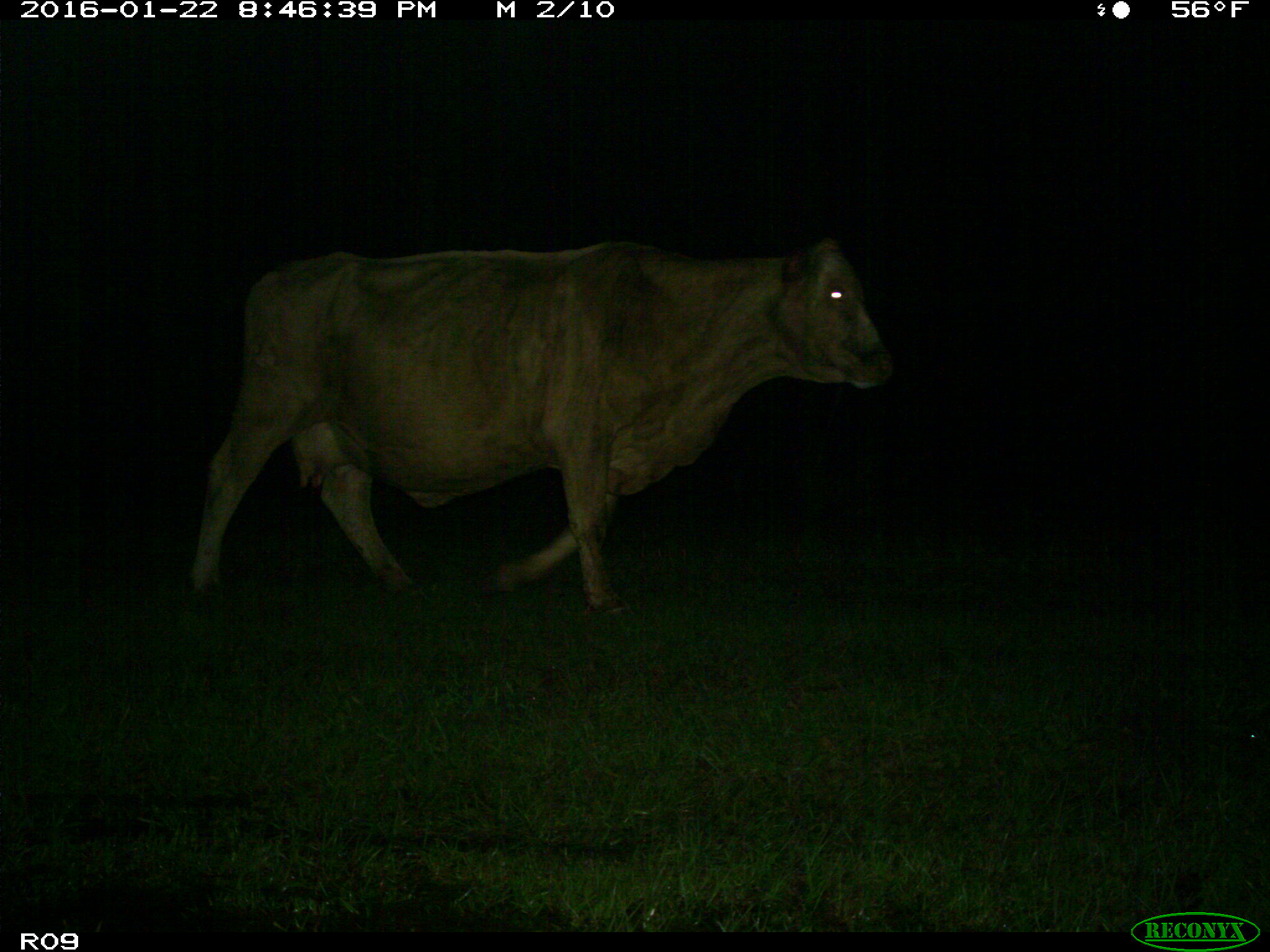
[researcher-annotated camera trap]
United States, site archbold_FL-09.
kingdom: Animalia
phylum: Chordata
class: Mammalia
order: Artiodactyla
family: Bovidae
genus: Bos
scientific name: Bos taurus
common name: domestic cow